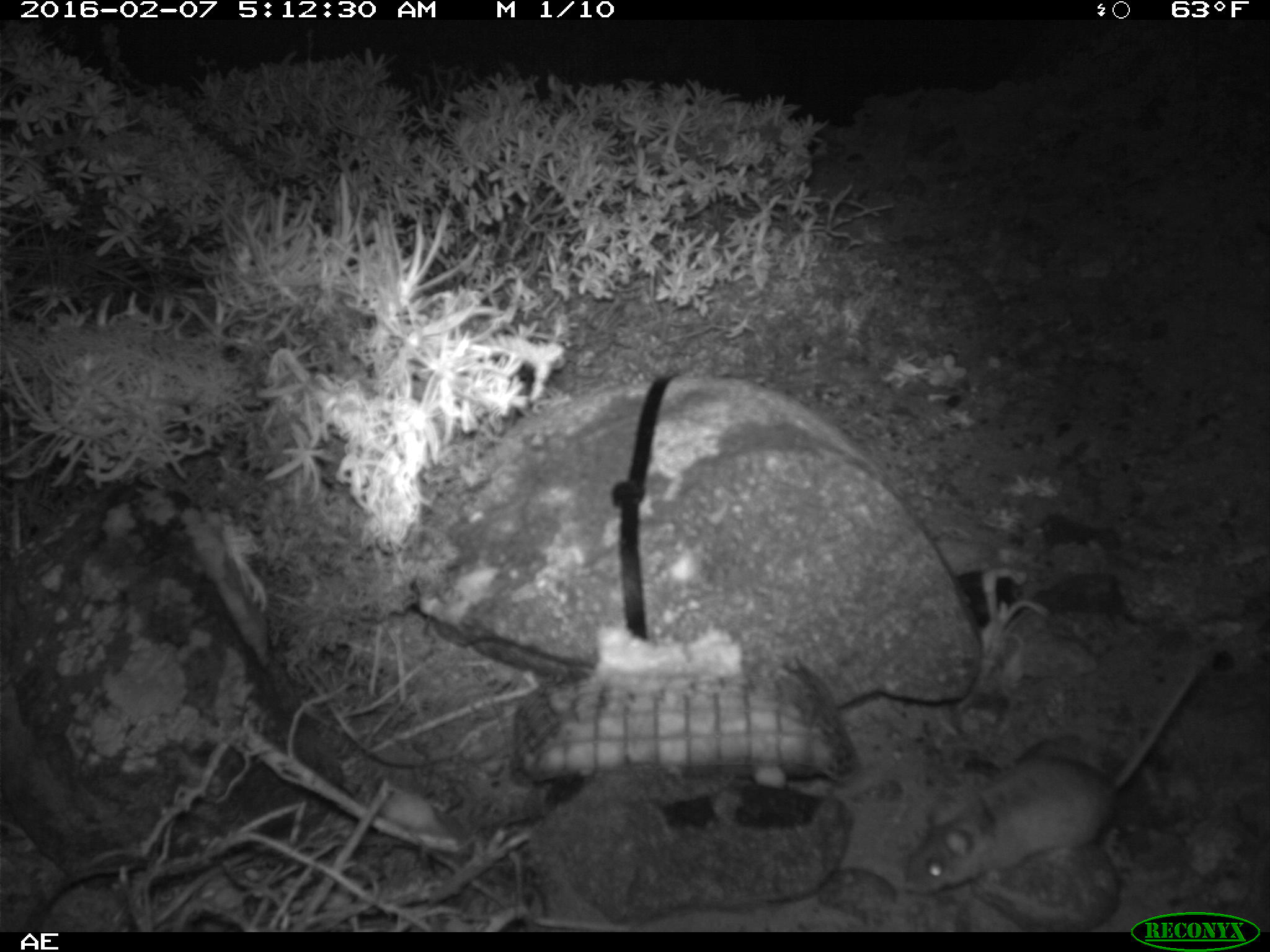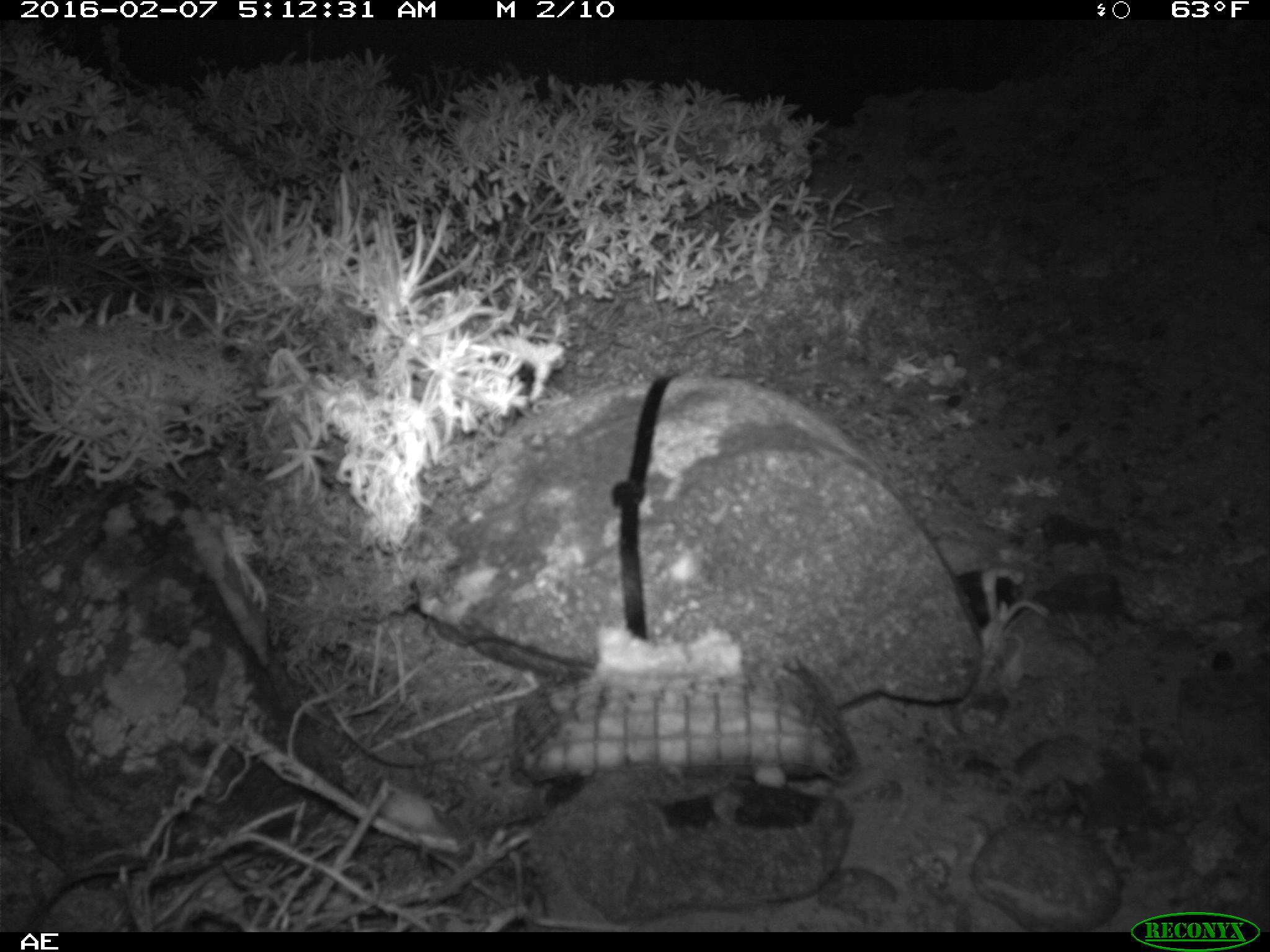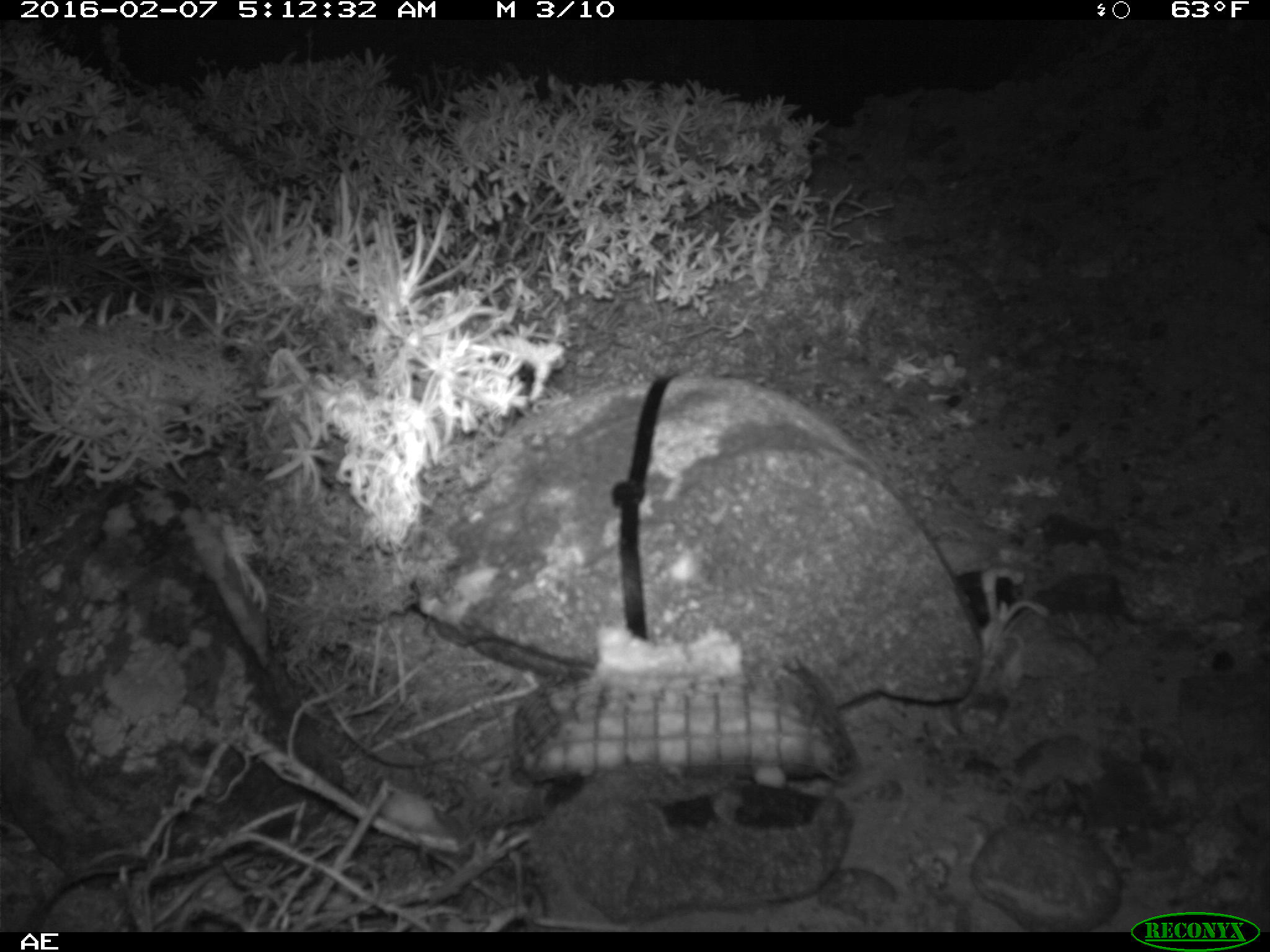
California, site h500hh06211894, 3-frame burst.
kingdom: Animalia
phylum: Chordata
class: Mammalia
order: Rodentia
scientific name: Rodentia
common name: rodent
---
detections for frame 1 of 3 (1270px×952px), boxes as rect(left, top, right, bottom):
rodent: rect(899, 658, 1205, 893)